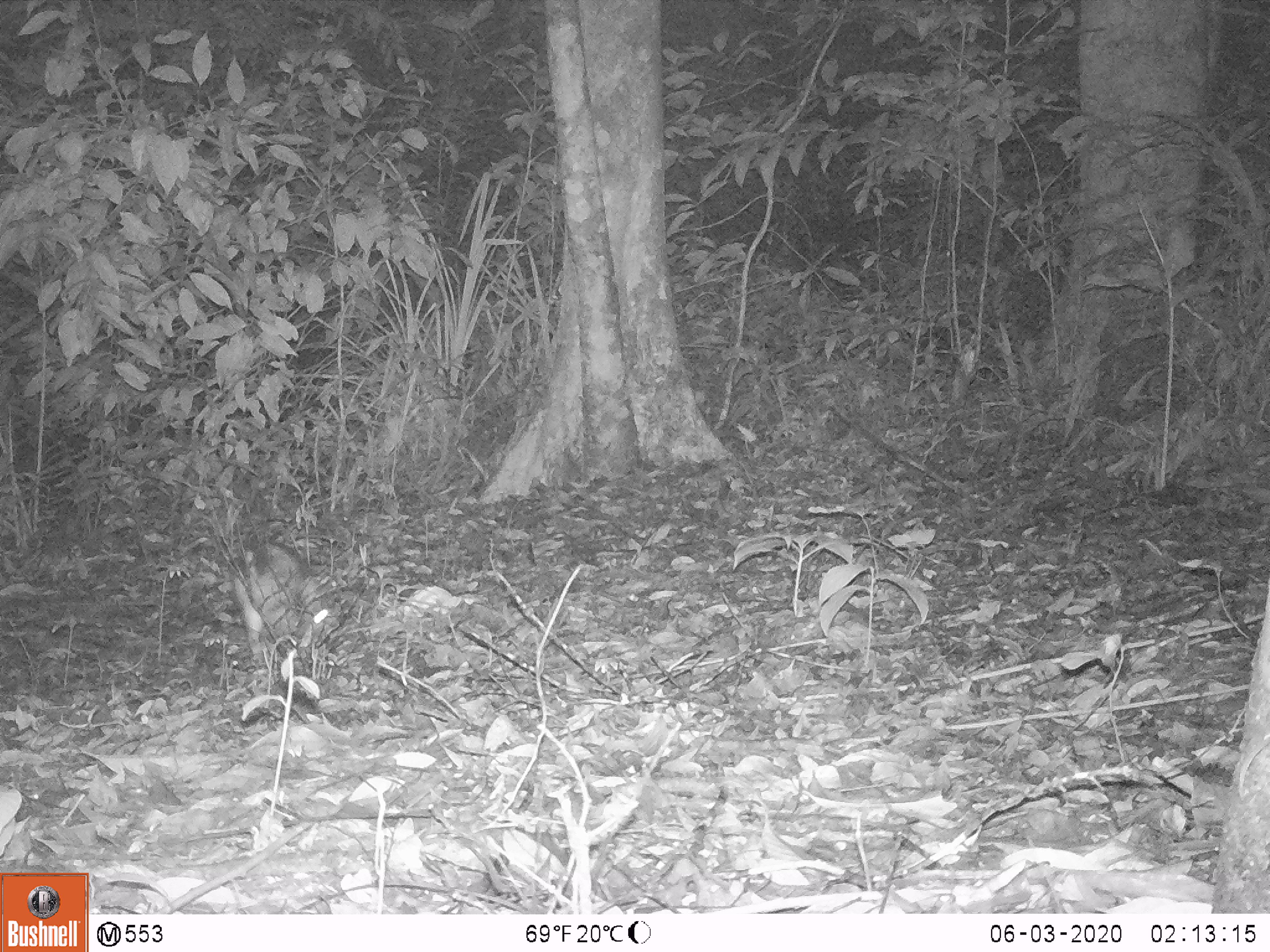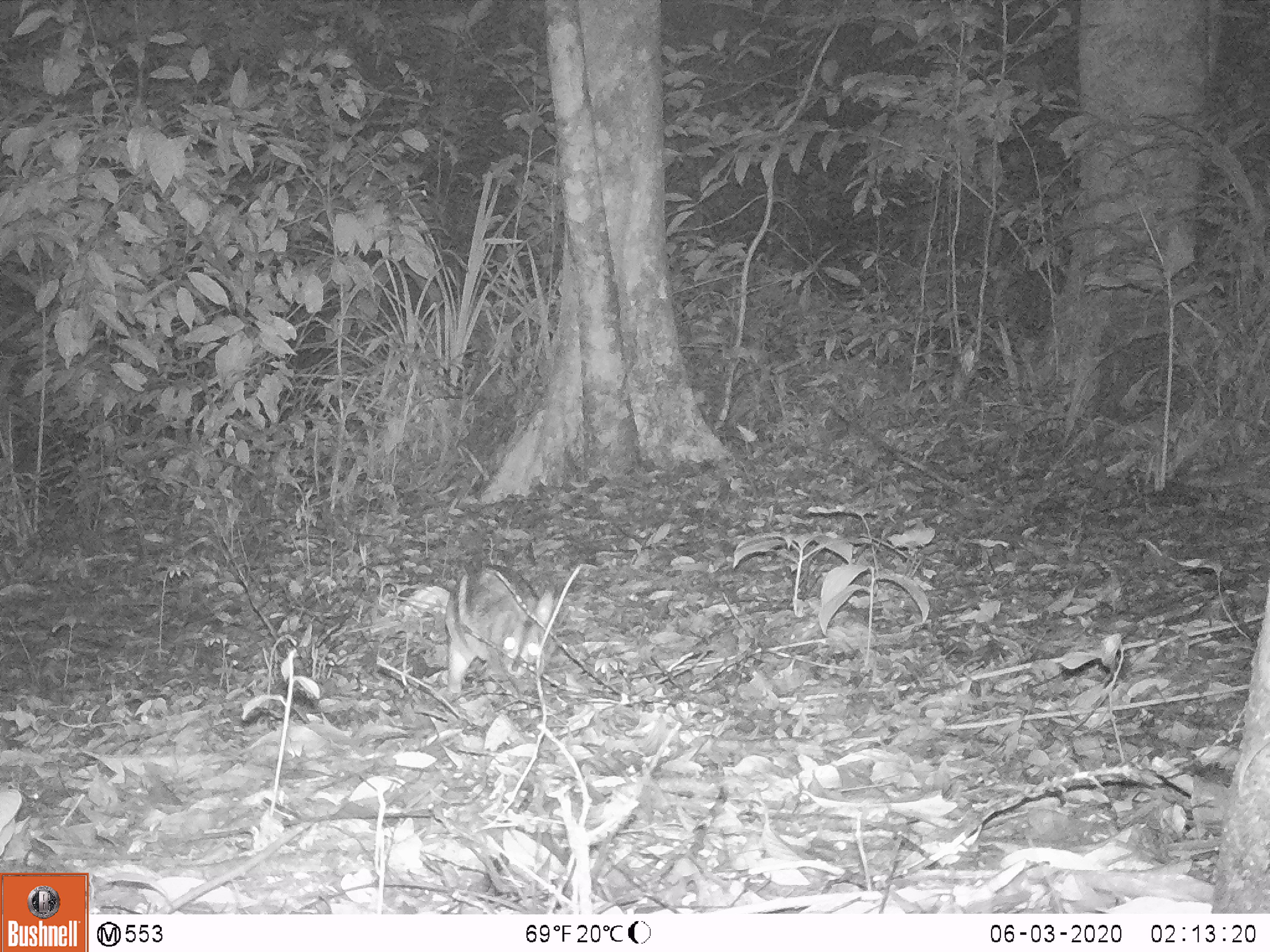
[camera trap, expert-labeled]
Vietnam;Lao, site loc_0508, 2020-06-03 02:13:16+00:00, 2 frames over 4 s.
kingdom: Animalia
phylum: Chordata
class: Mammalia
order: Lagomorpha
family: Leporidae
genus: Nesolagus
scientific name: Nesolagus timminsi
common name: annamite striped rabbit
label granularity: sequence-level